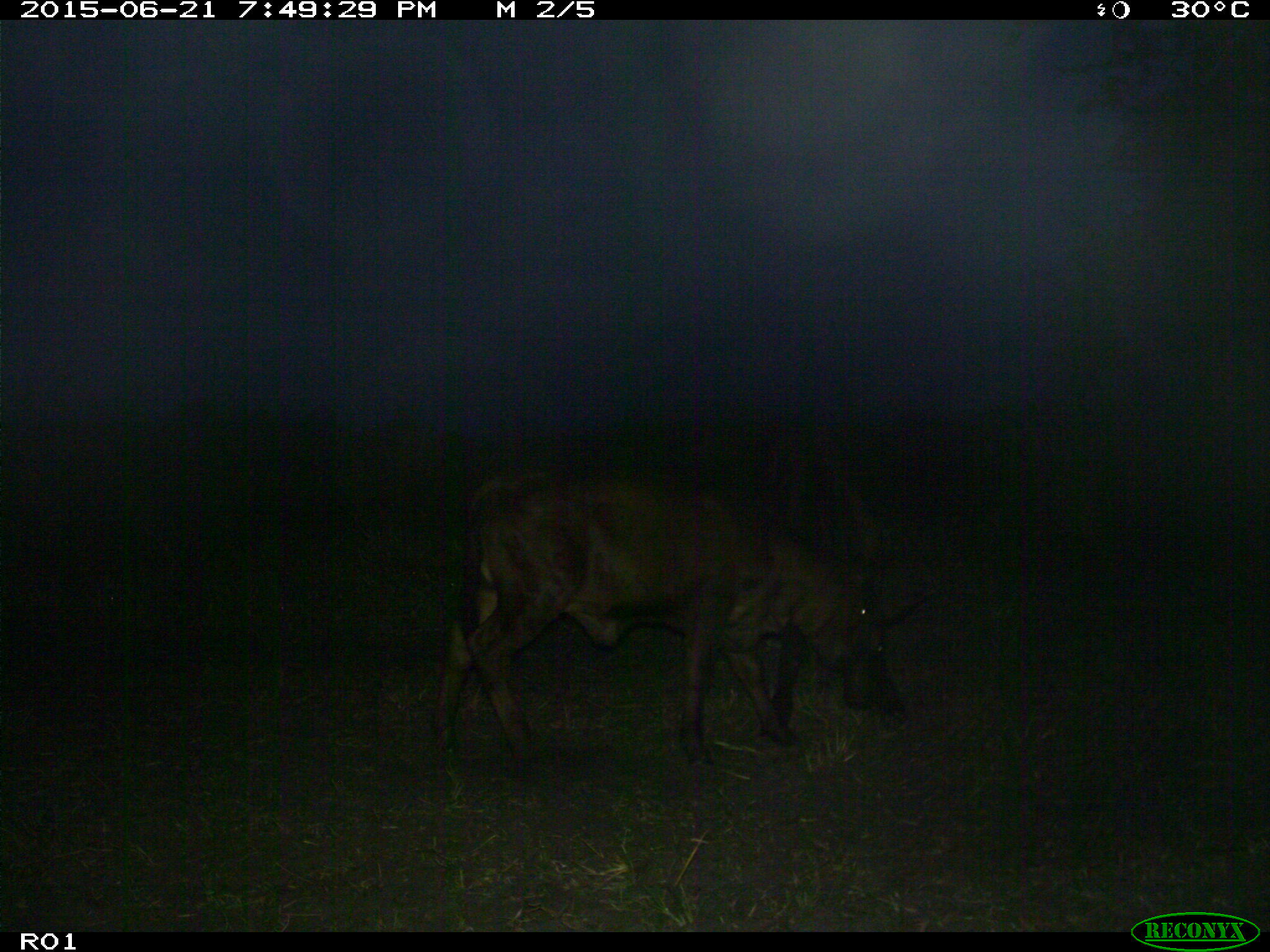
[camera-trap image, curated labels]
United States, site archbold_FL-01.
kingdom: Animalia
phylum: Chordata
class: Mammalia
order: Artiodactyla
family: Bovidae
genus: Bos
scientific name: Bos taurus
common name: domestic cow